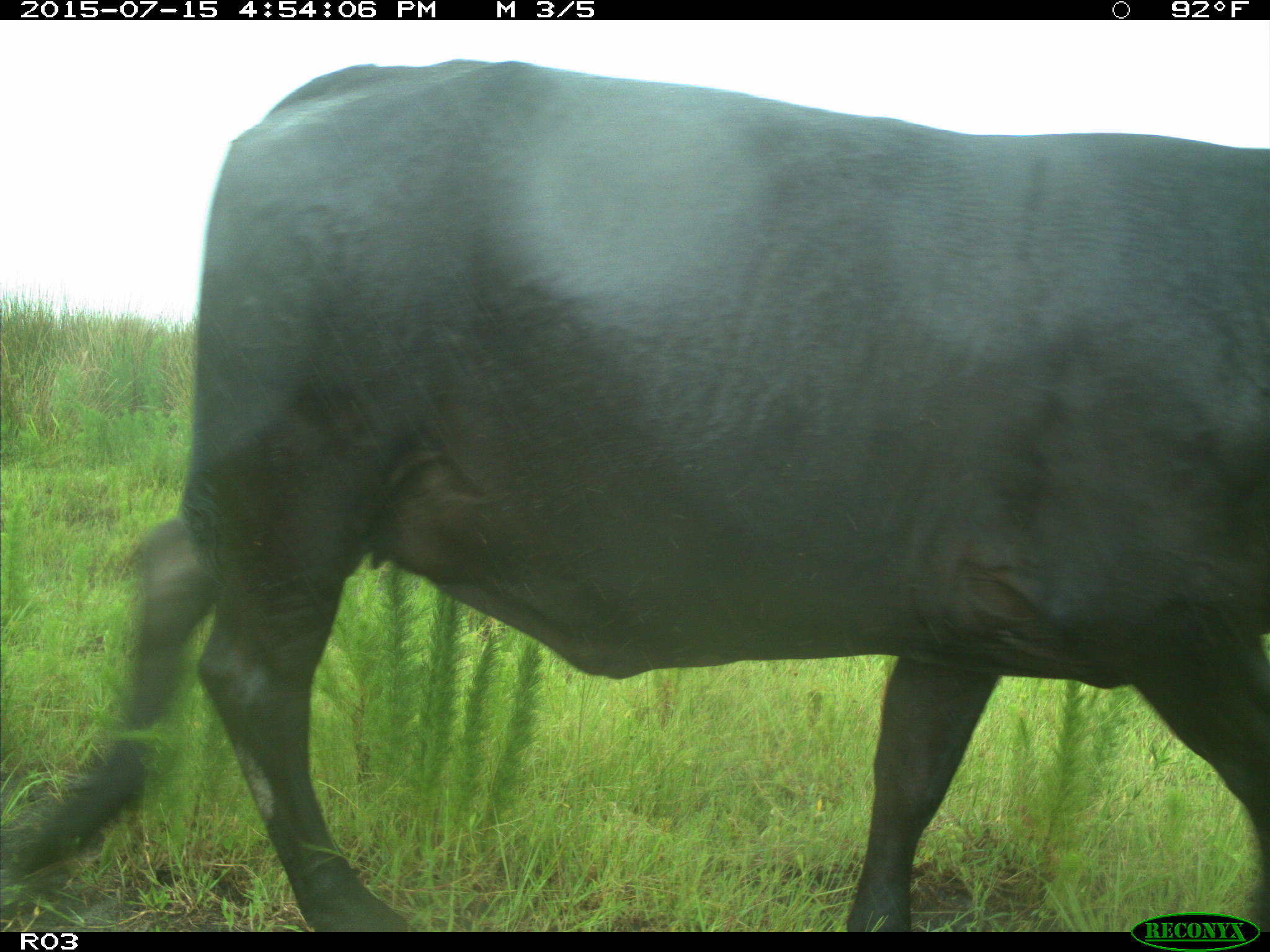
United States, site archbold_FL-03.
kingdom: Animalia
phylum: Chordata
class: Mammalia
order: Artiodactyla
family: Bovidae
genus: Bos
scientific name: Bos taurus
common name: domestic cow